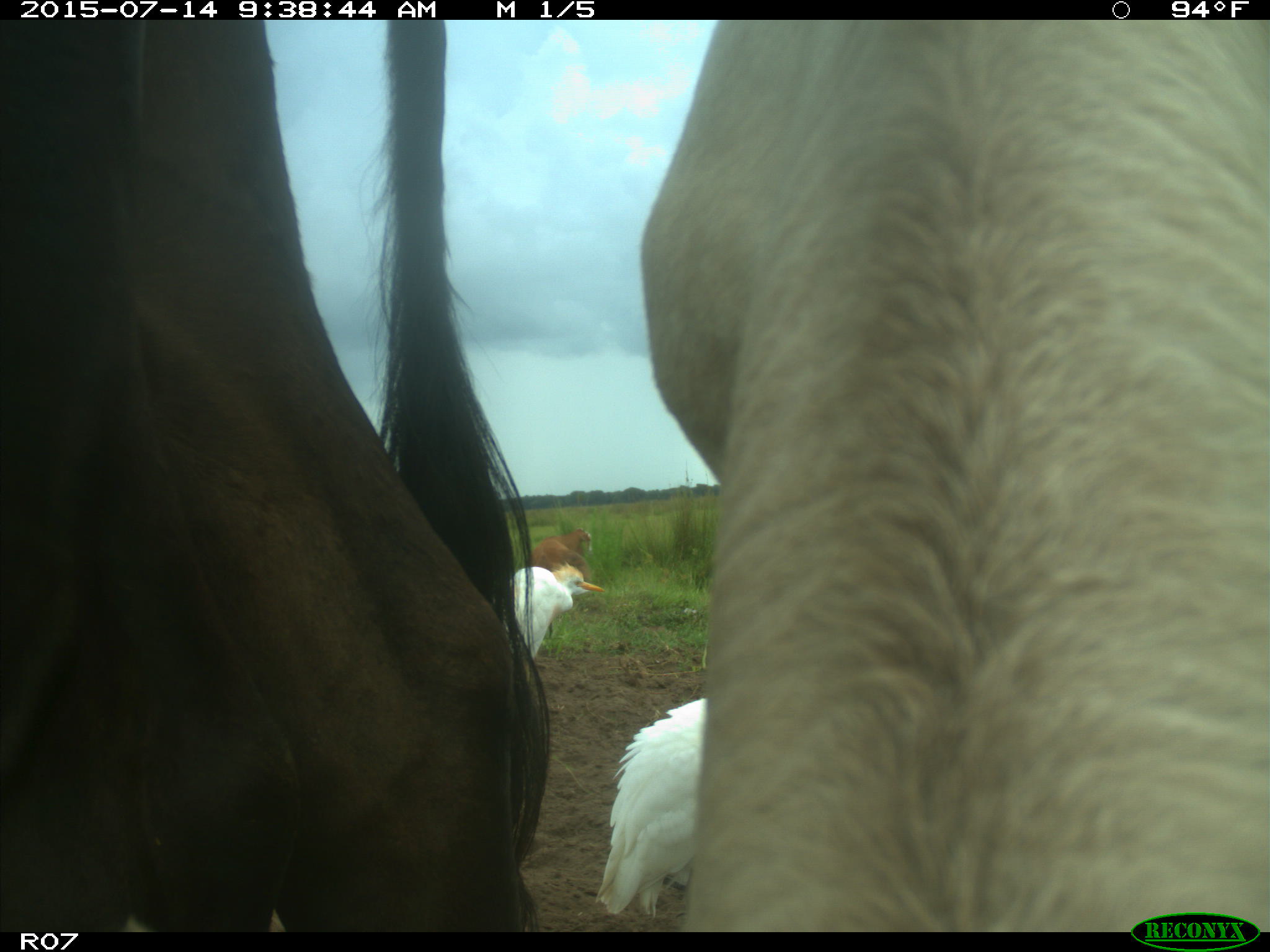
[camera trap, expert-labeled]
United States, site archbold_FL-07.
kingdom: Animalia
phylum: Chordata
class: Mammalia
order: Artiodactyla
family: Bovidae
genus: Bos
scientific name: Bos taurus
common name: domestic cow